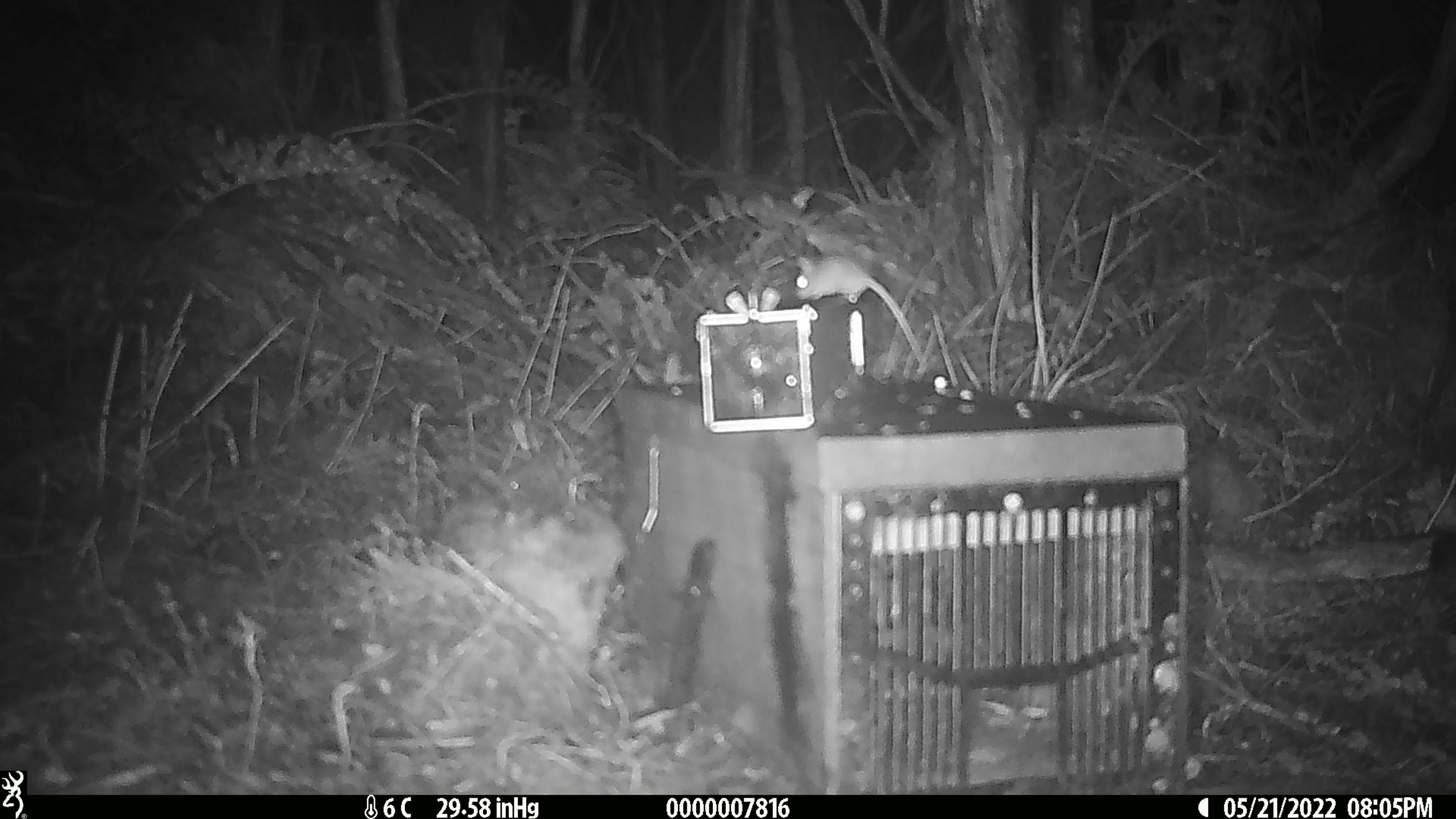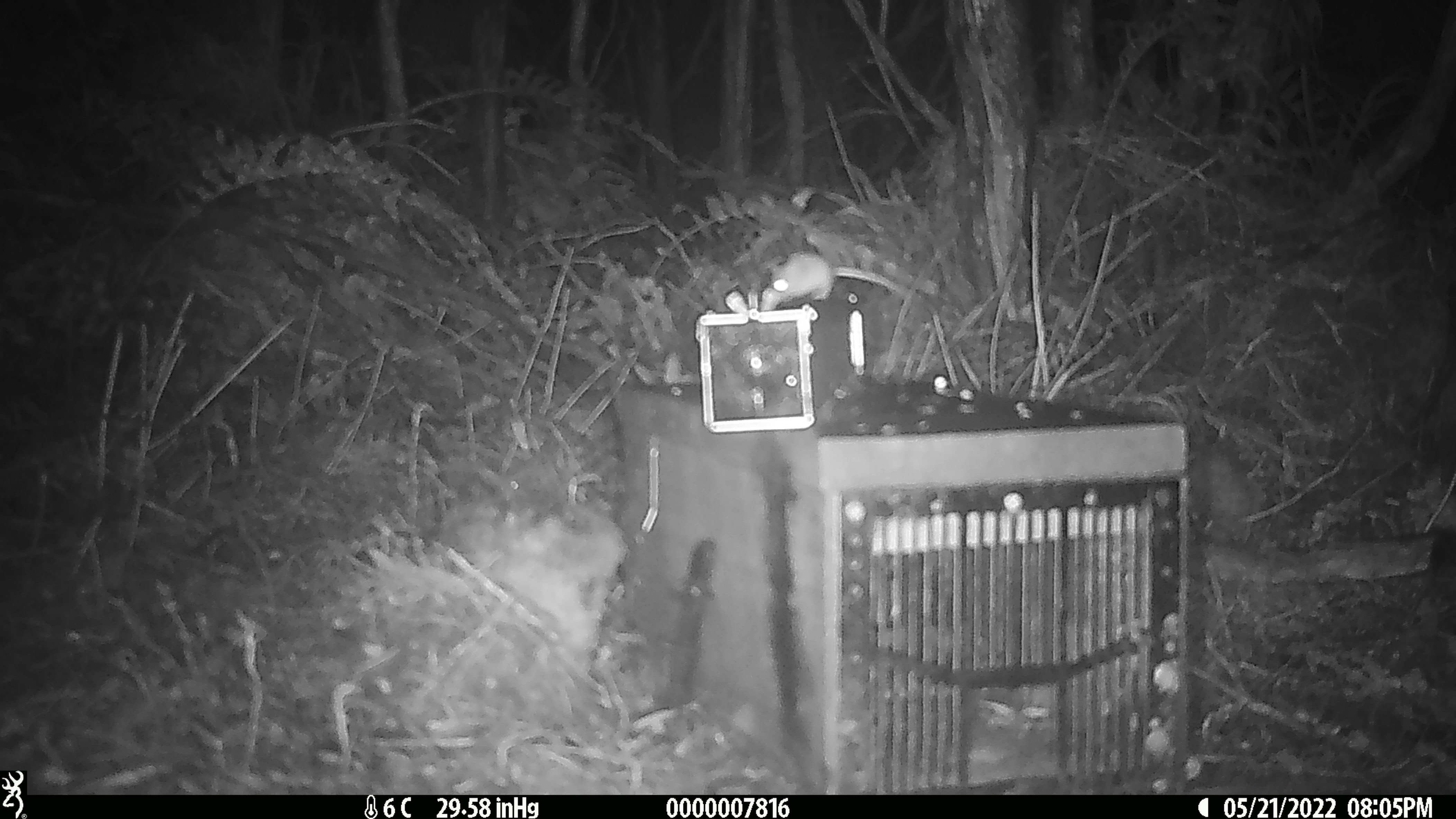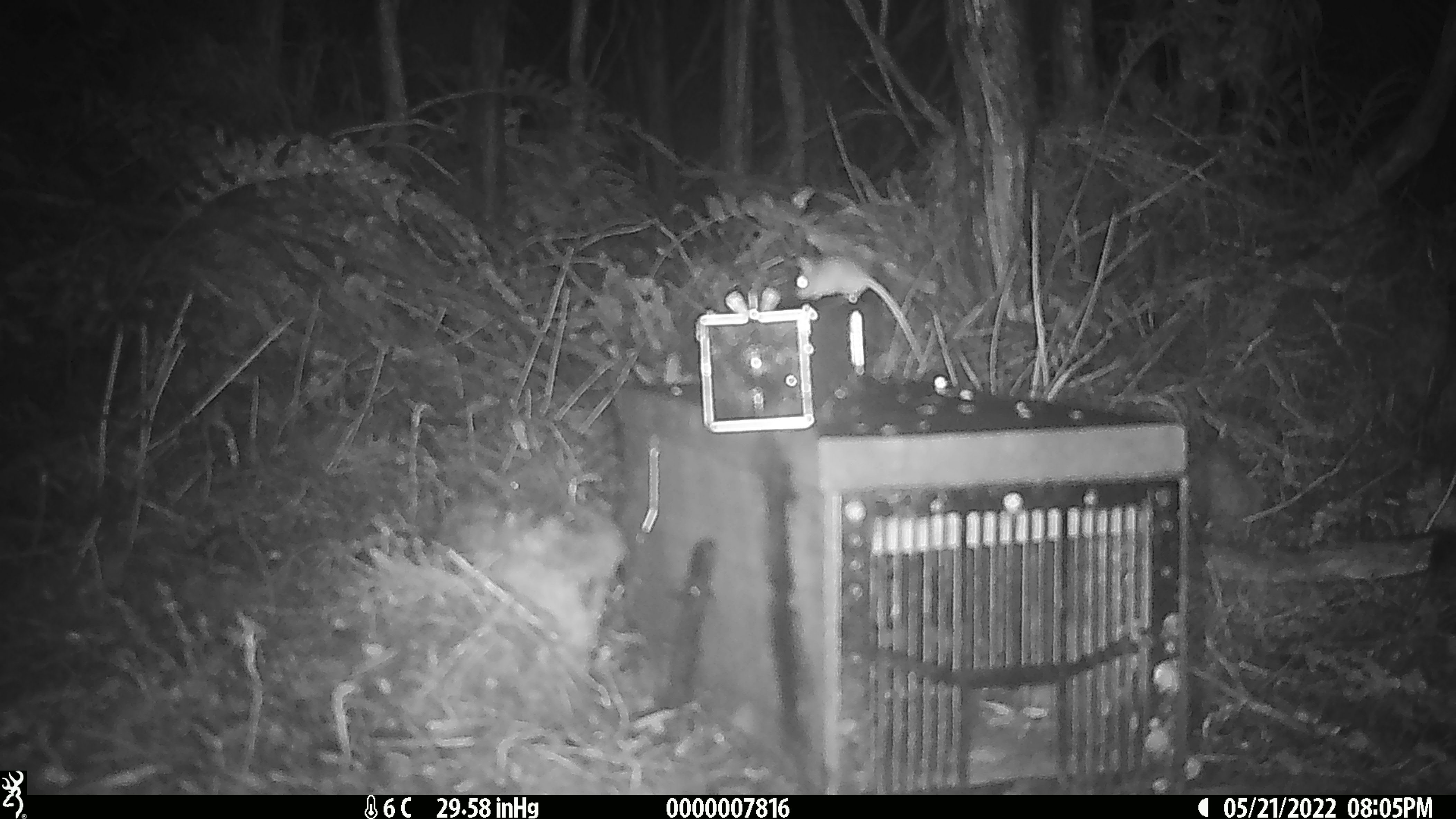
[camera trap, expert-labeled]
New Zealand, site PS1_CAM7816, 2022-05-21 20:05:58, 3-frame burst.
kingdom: Animalia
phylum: Chordata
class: Mammalia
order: Rodentia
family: Muridae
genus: Mus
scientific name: Mus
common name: mouse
Mouse (Mus).